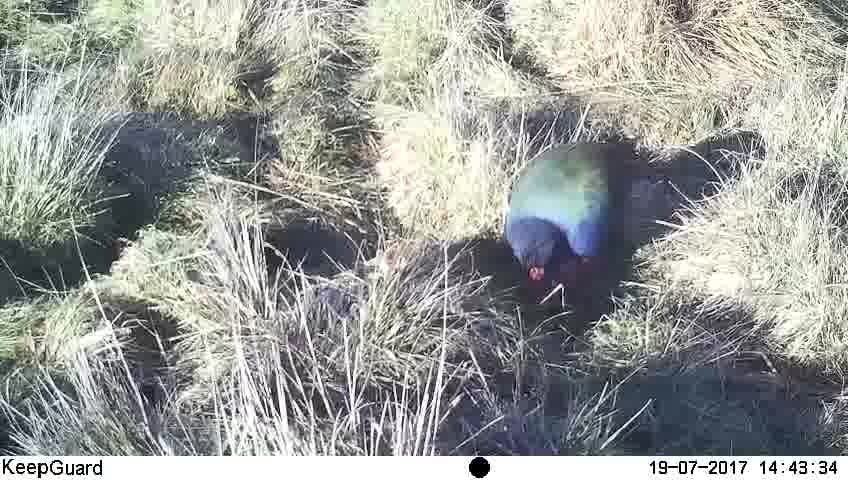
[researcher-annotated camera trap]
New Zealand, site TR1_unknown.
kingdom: Animalia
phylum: Chordata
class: Aves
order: Gruiformes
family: Rallidae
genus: Porphyrio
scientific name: Porphyrio mantelli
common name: takahe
Takahe (Porphyrio mantelli).